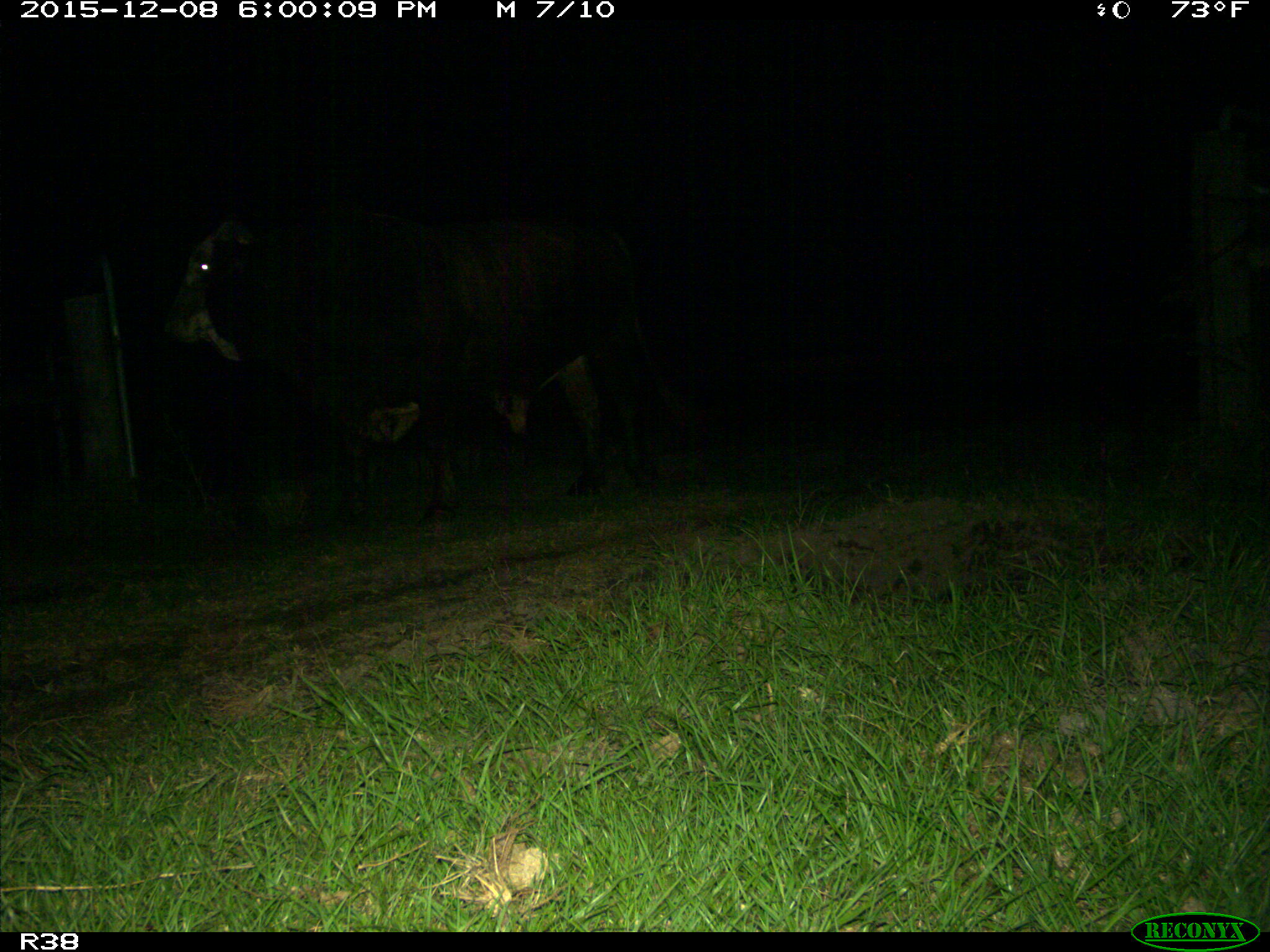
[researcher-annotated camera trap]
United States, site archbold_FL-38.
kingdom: Animalia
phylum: Chordata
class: Mammalia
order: Artiodactyla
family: Bovidae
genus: Bos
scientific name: Bos taurus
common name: domestic cow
Bos taurus (domestic cow).